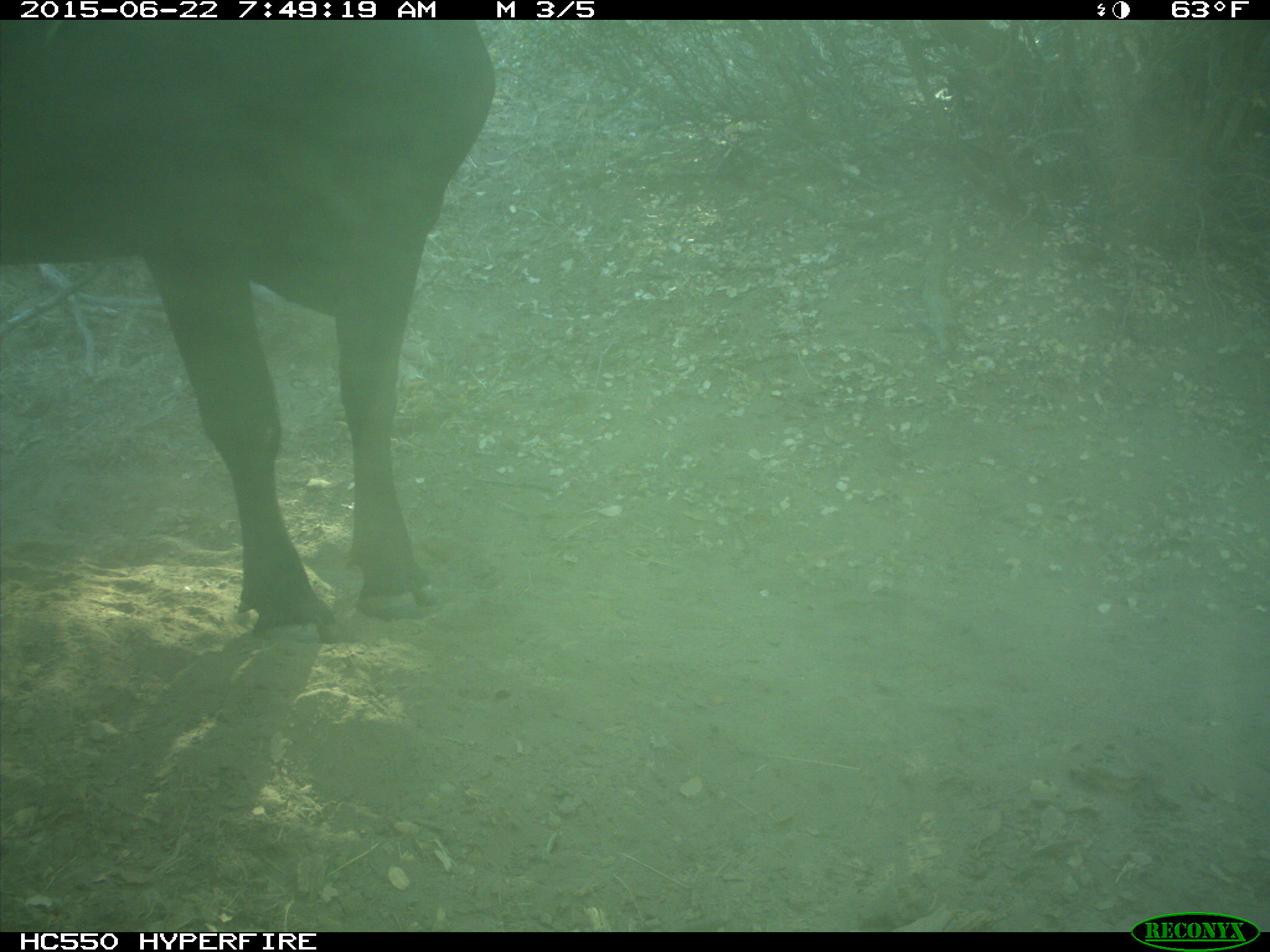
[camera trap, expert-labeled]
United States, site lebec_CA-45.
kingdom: Animalia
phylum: Chordata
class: Mammalia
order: Artiodactyla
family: Bovidae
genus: Bos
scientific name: Bos taurus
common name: domestic cow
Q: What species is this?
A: Bos taurus (domestic cow).